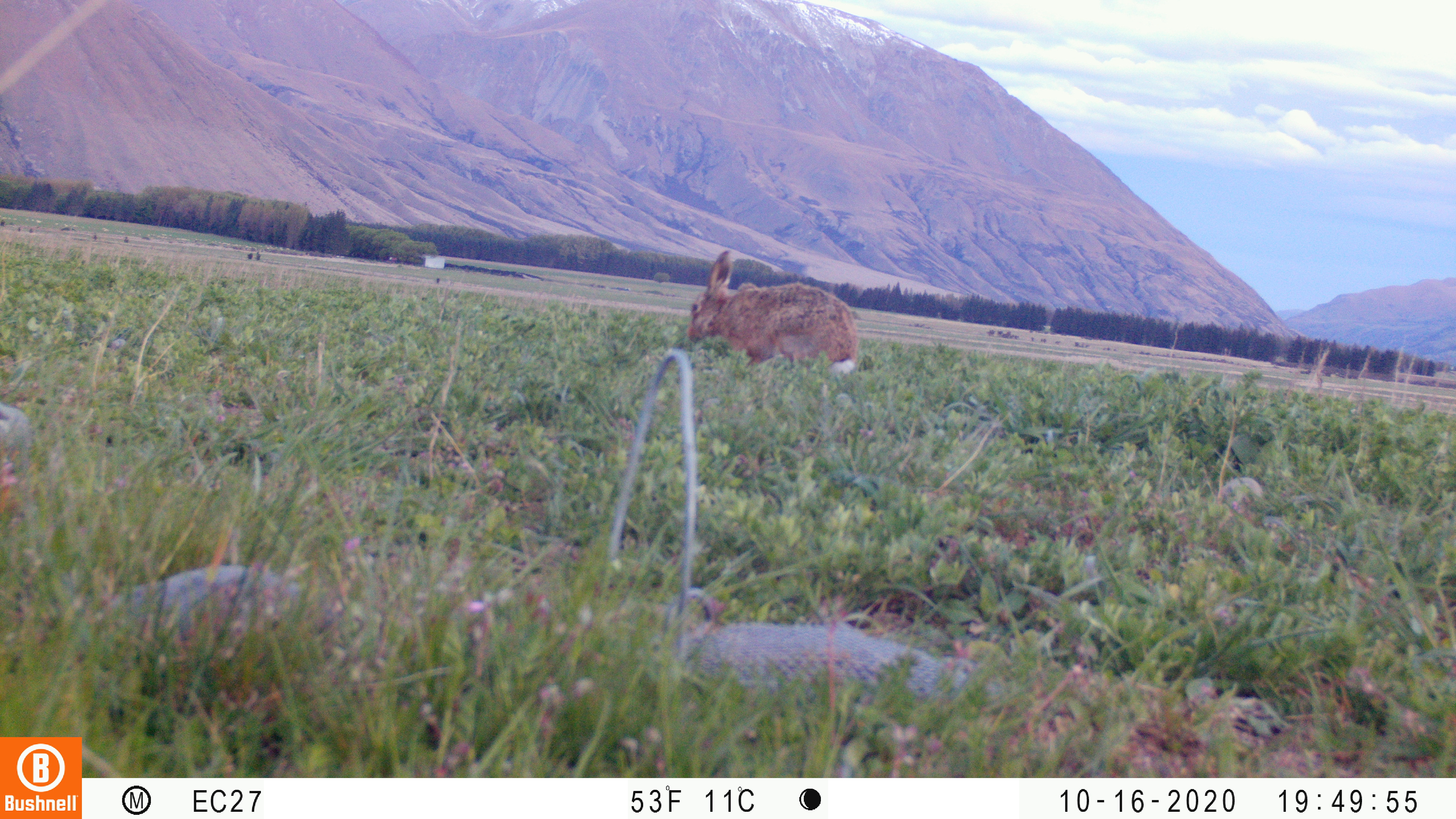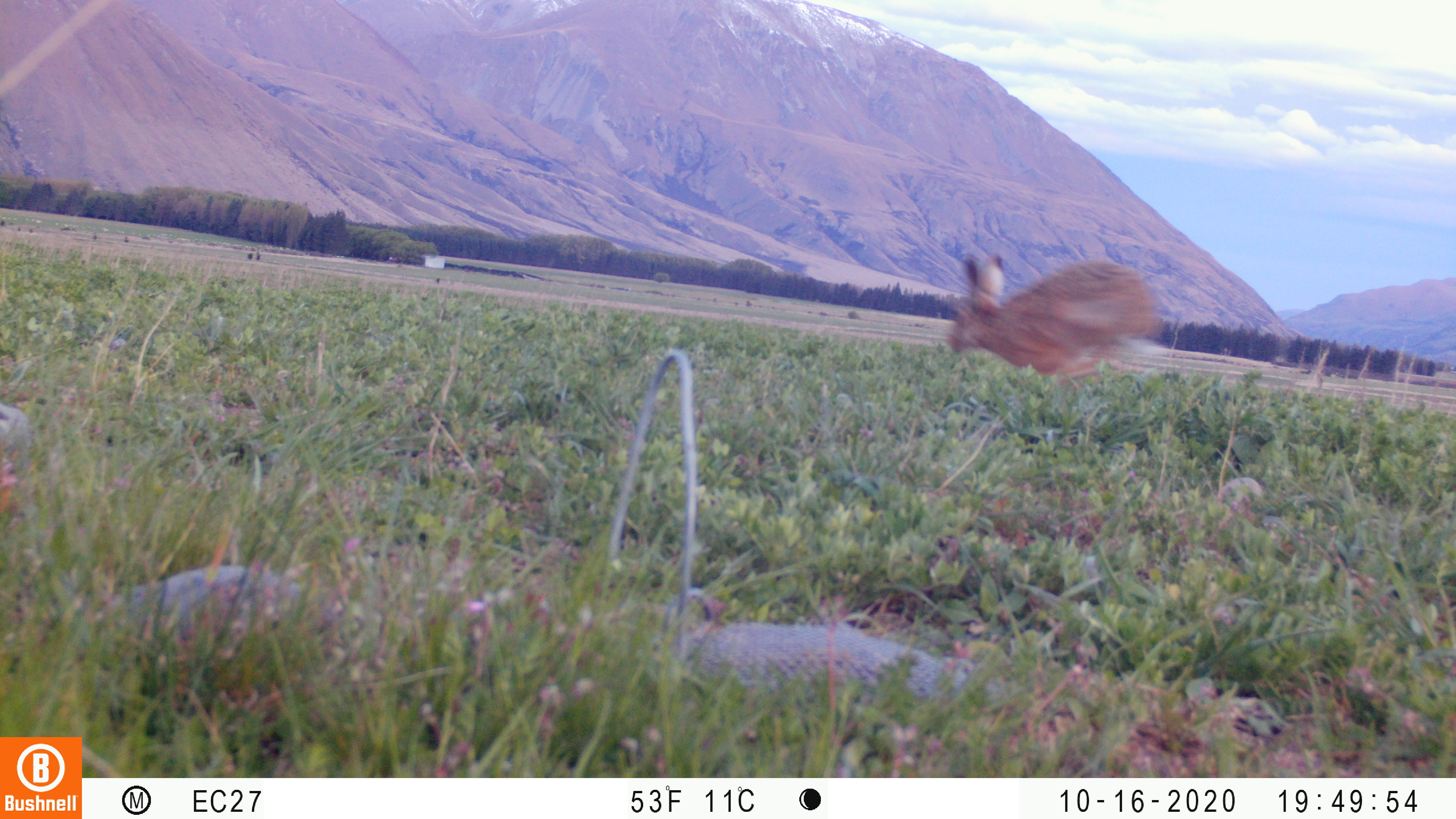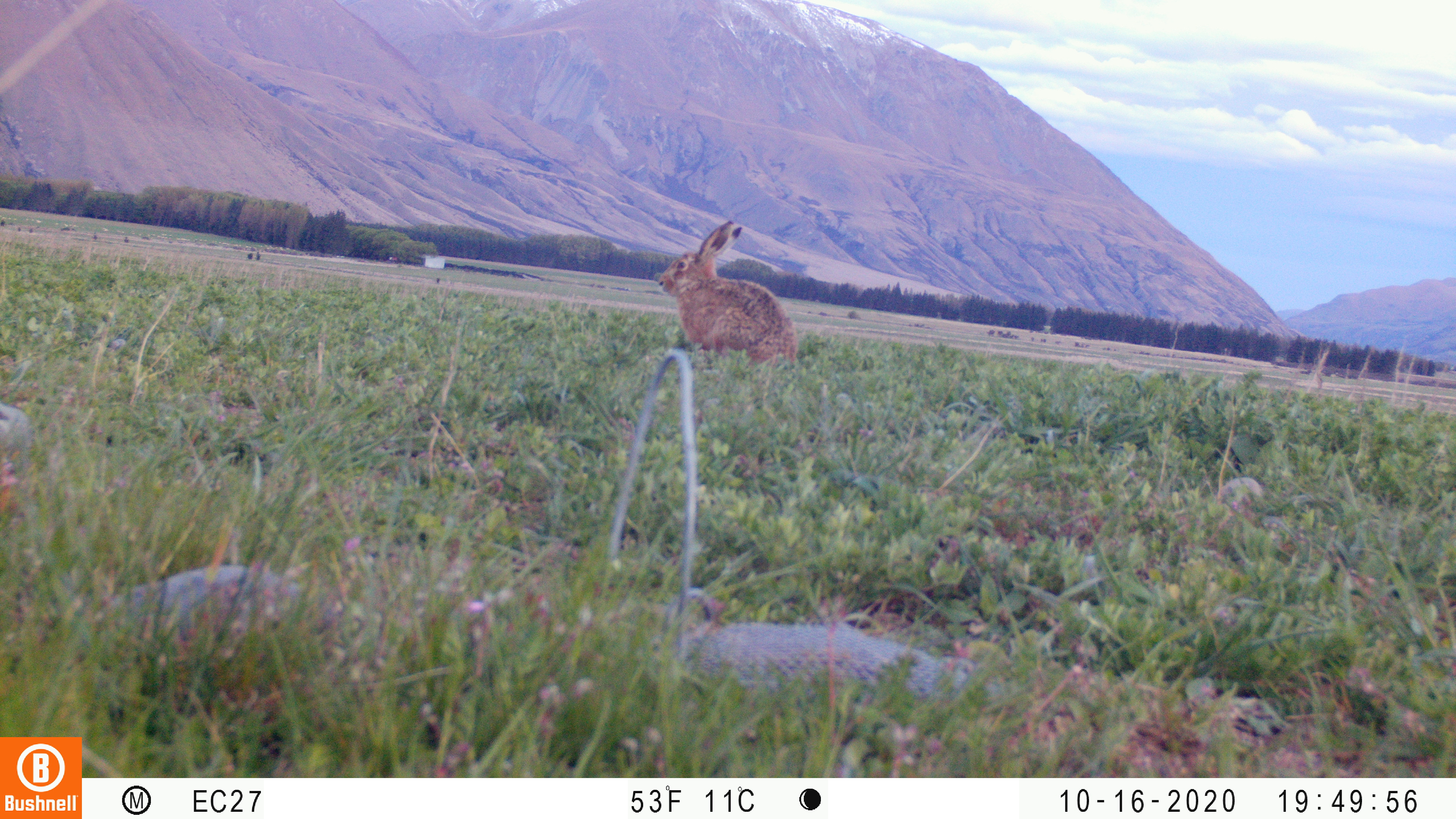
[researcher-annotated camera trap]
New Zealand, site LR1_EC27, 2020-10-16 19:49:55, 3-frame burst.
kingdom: Animalia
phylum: Chordata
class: Mammalia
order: Lagomorpha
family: Leporidae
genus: Lepus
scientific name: Lepus europaeus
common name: brown hare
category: hare